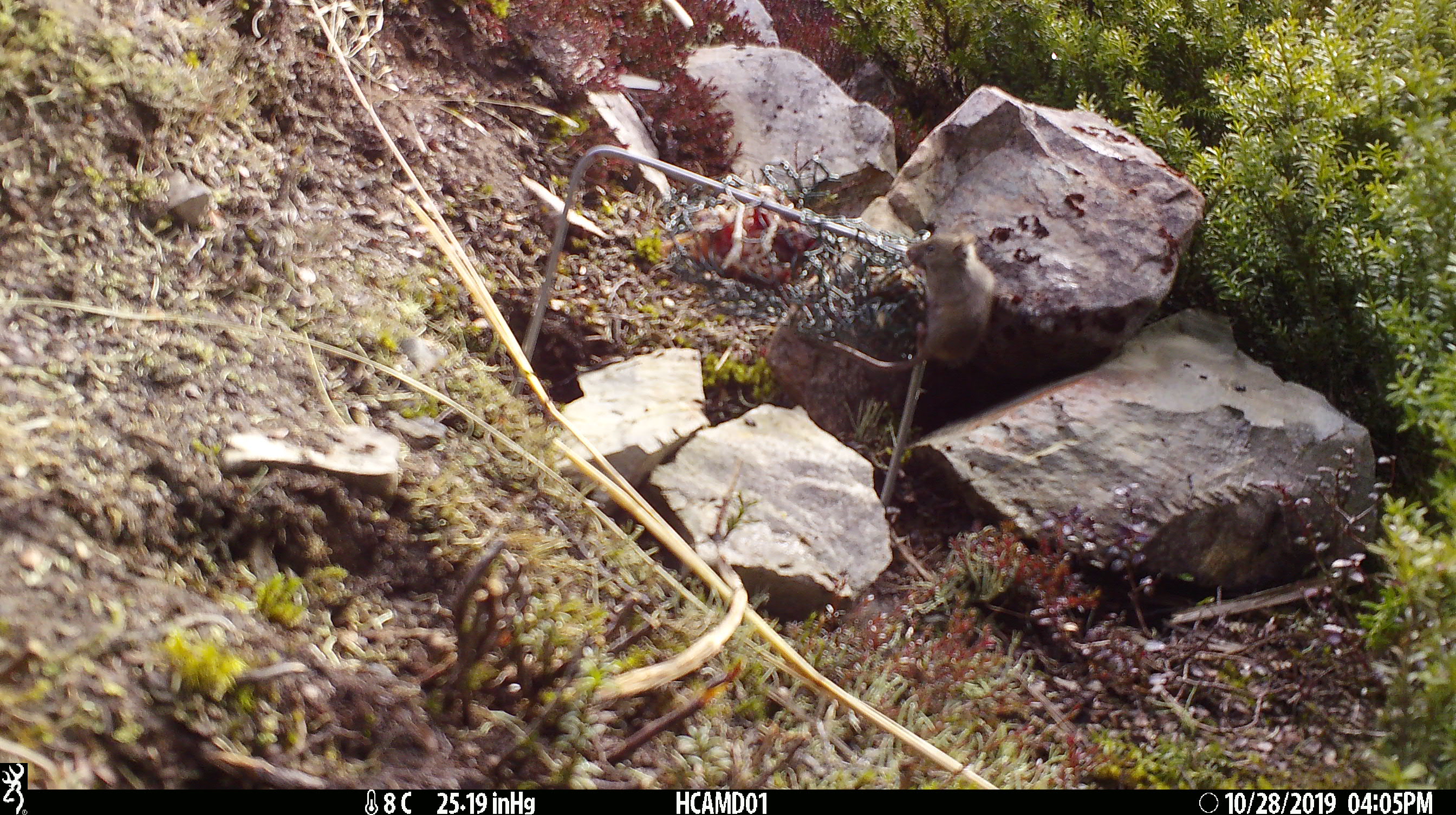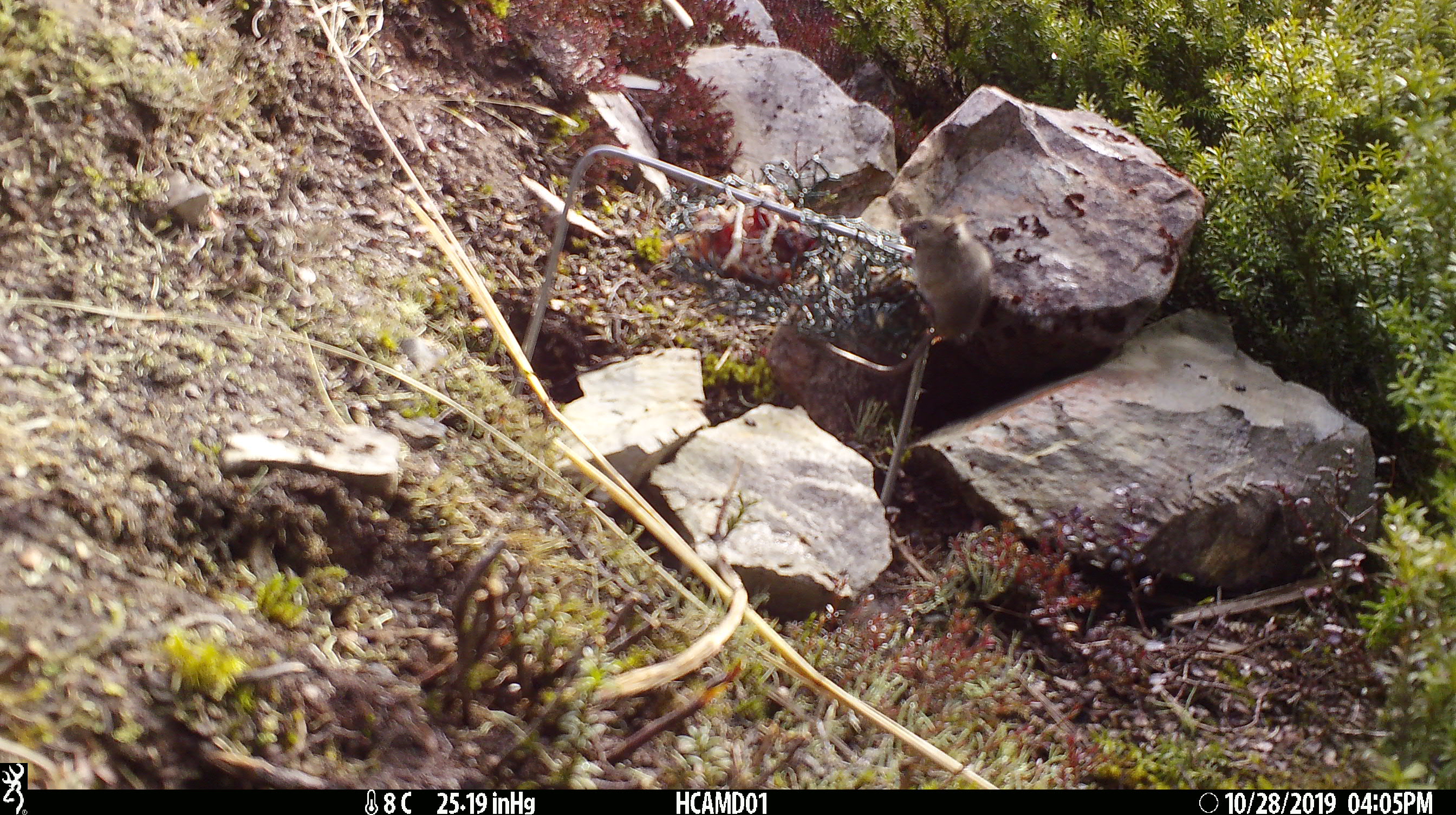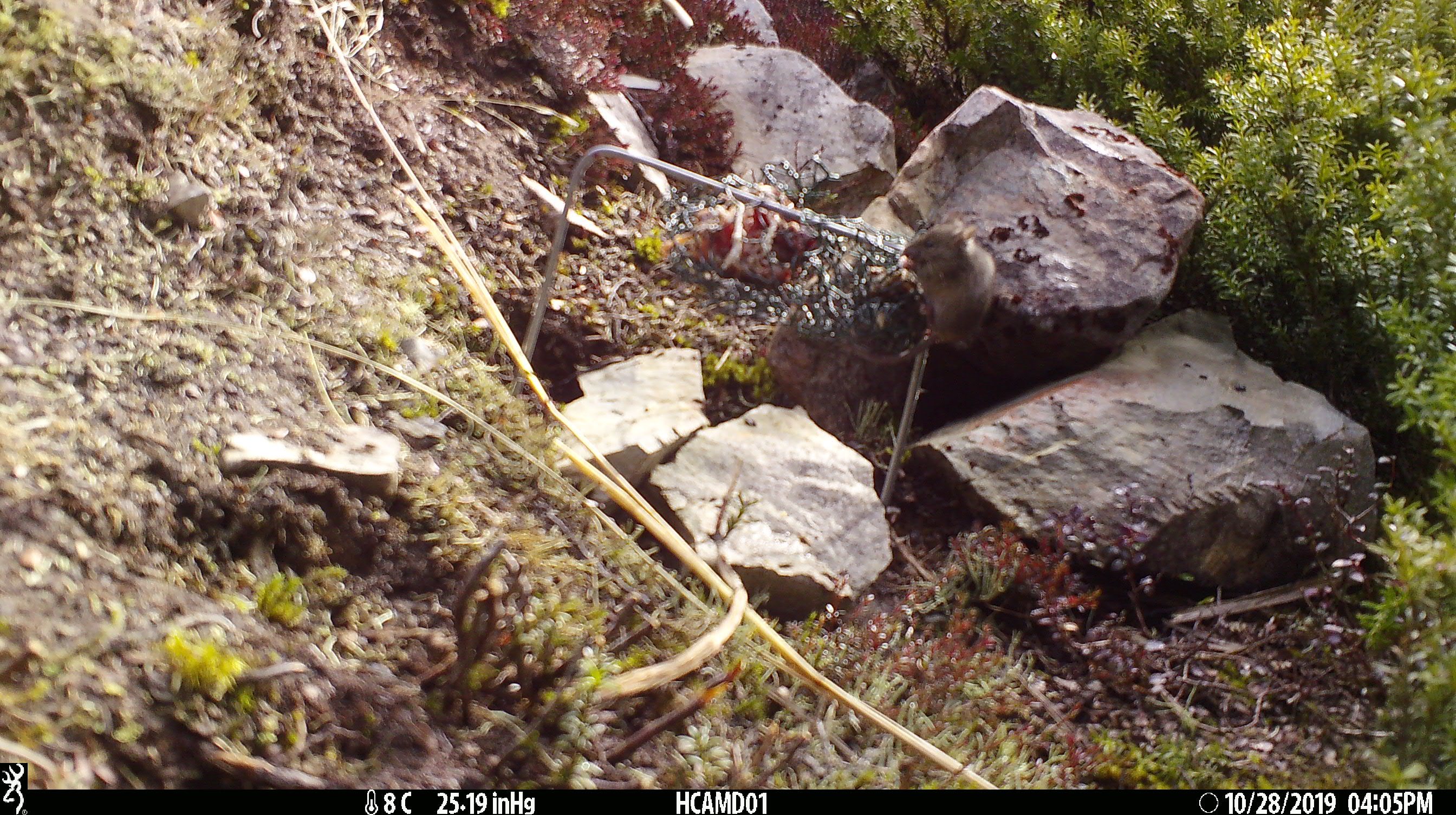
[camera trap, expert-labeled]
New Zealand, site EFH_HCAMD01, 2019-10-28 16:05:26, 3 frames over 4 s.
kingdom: Animalia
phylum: Chordata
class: Mammalia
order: Rodentia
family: Muridae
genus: Mus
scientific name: Mus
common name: mouse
Mouse (Mus).